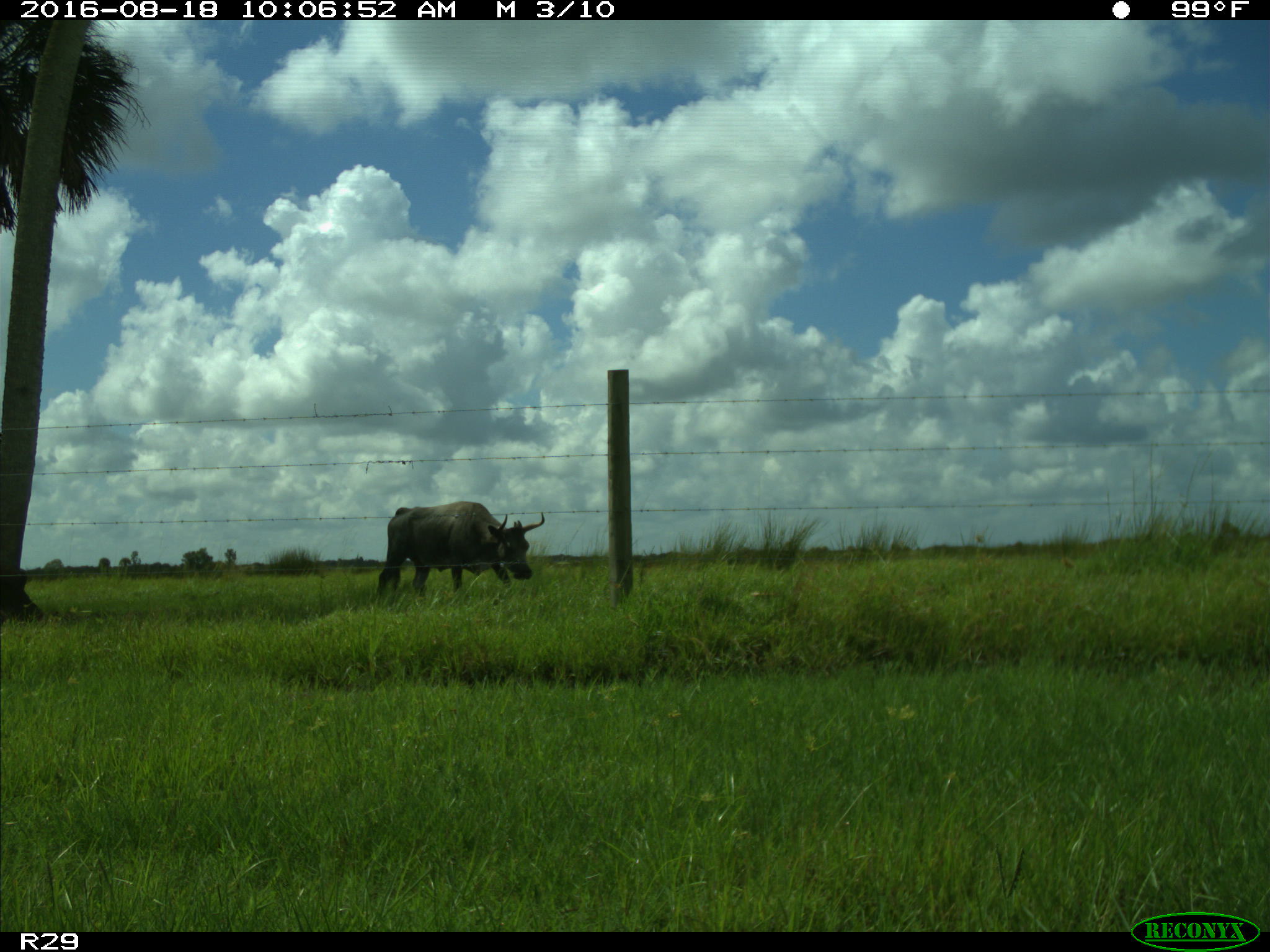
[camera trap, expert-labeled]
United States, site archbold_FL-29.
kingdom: Animalia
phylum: Chordata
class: Mammalia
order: Artiodactyla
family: Bovidae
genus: Bos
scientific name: Bos taurus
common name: domestic cow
Bos taurus (domestic cow).